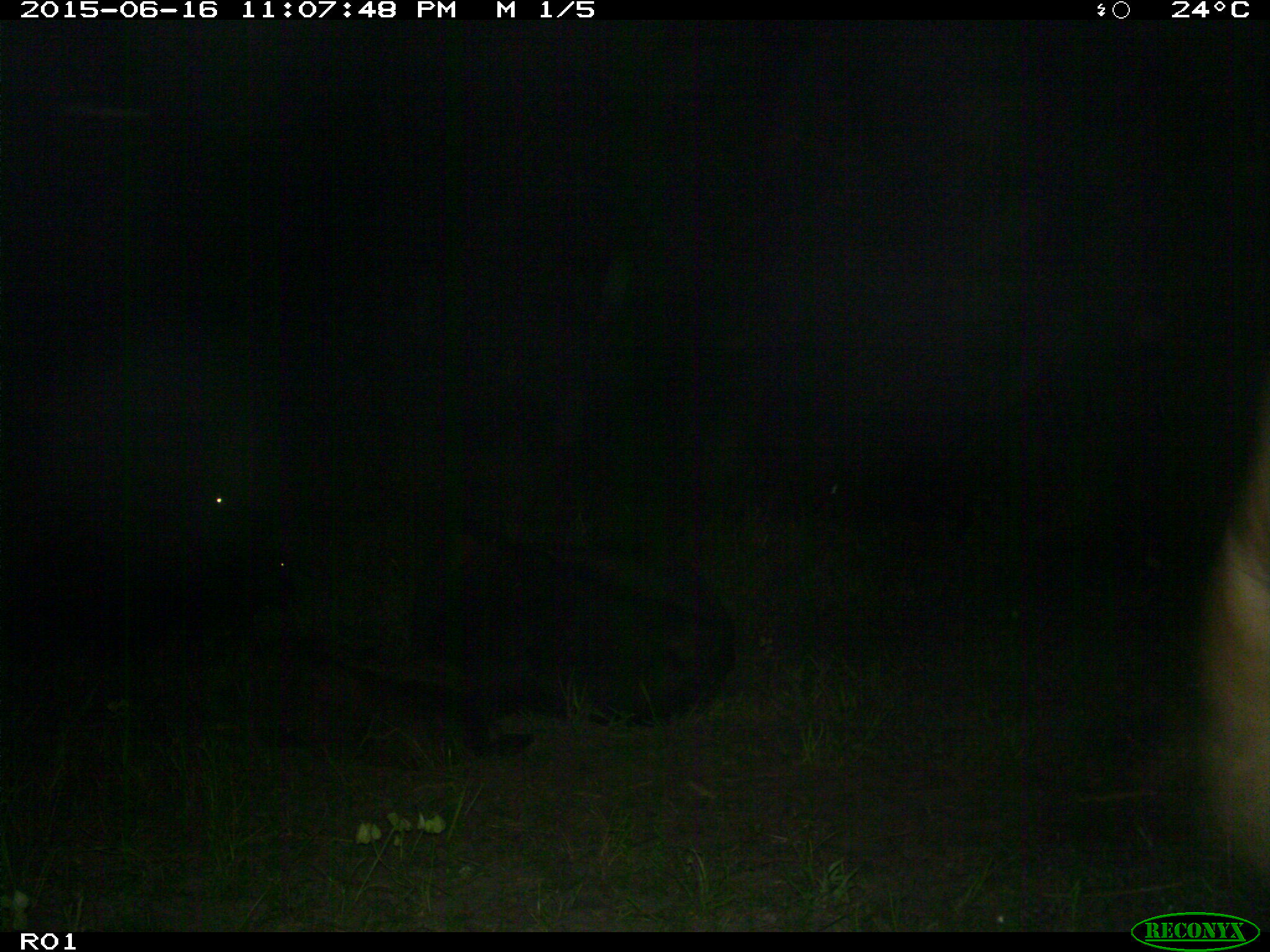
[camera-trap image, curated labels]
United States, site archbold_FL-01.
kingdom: Animalia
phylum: Chordata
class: Mammalia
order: Artiodactyla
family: Bovidae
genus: Bos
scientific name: Bos taurus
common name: domestic cow